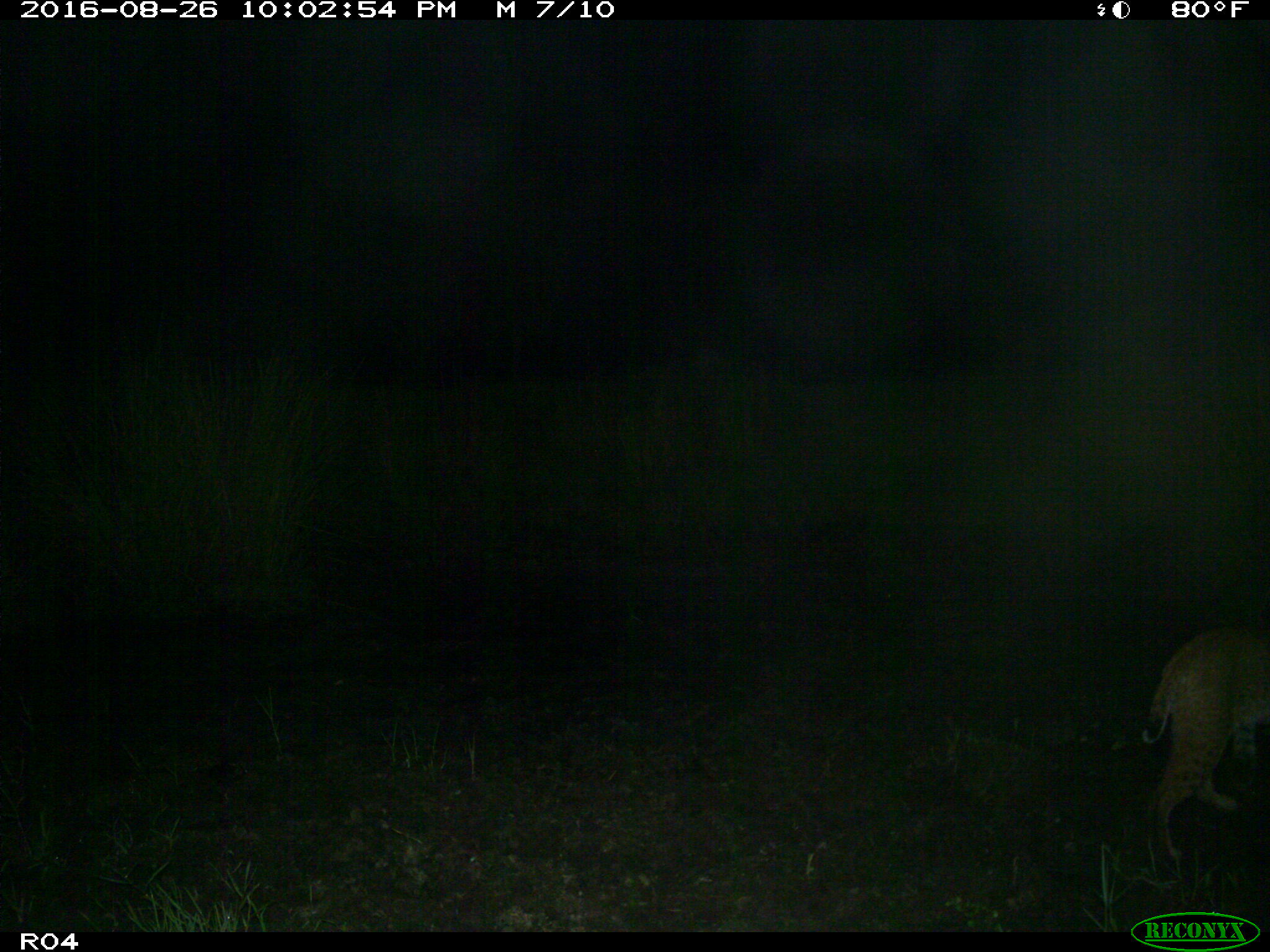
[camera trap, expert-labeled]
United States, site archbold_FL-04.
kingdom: Animalia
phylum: Chordata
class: Mammalia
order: Carnivora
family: Felidae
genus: Lynx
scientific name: Lynx rufus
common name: bobcat